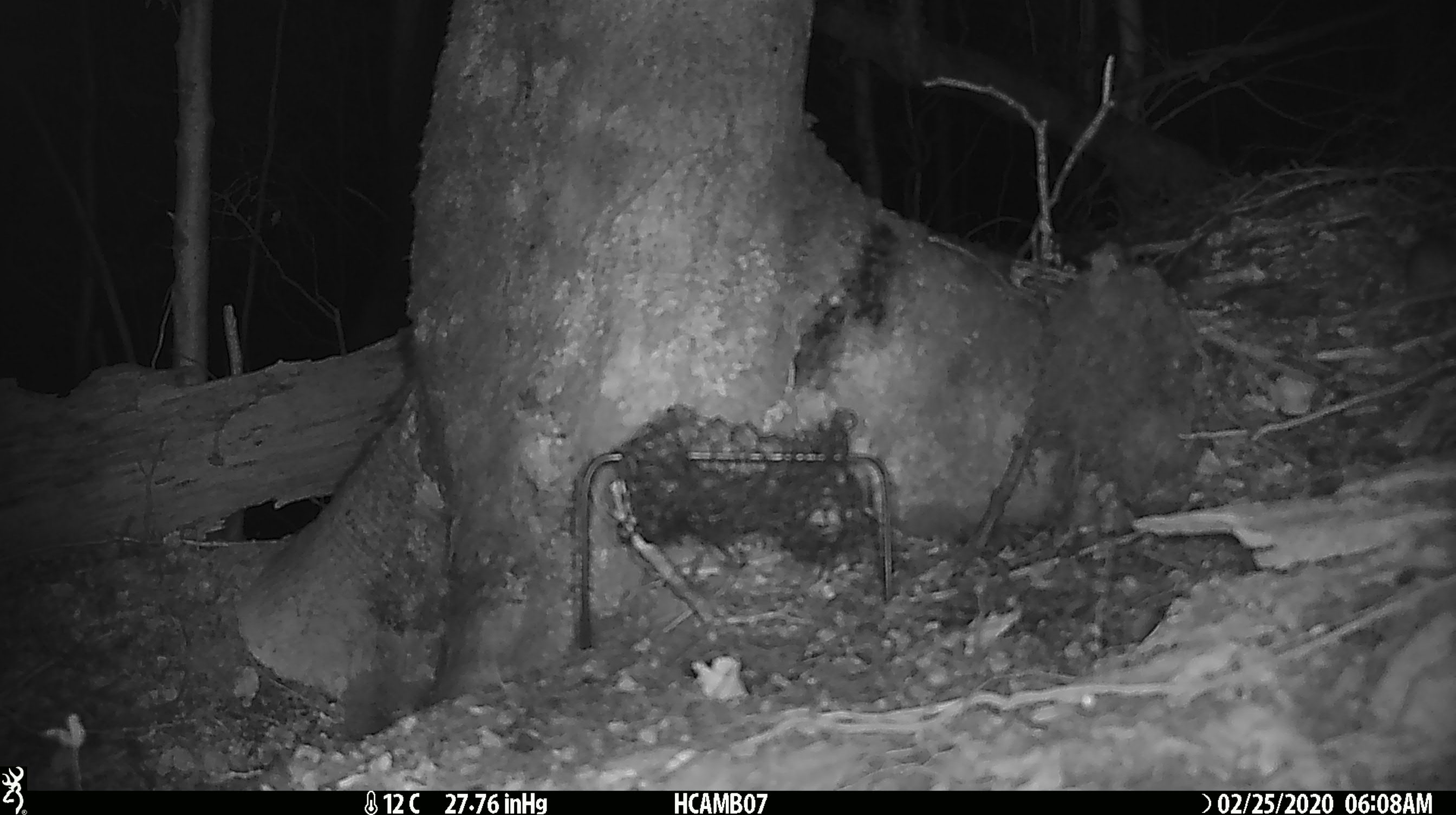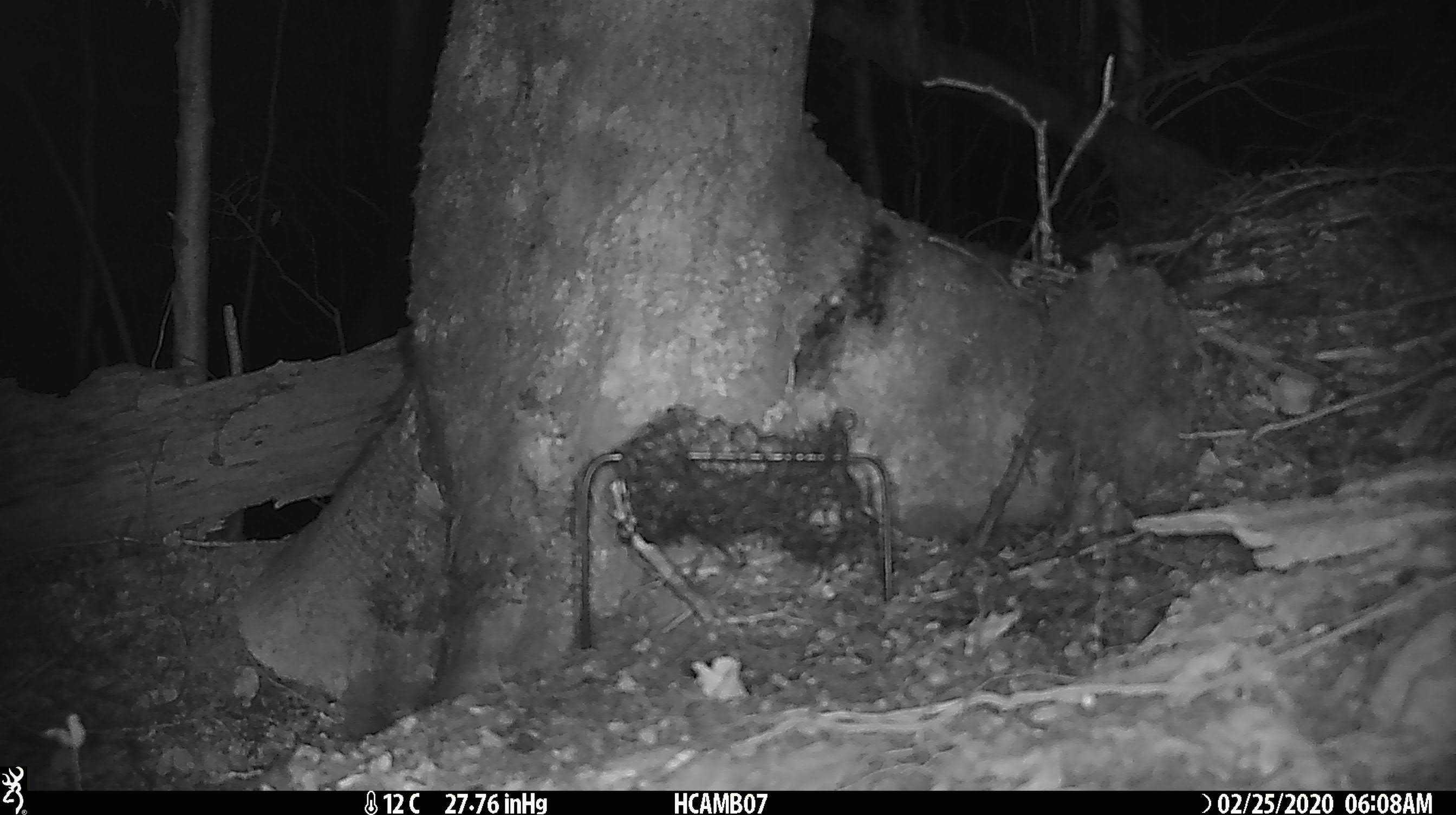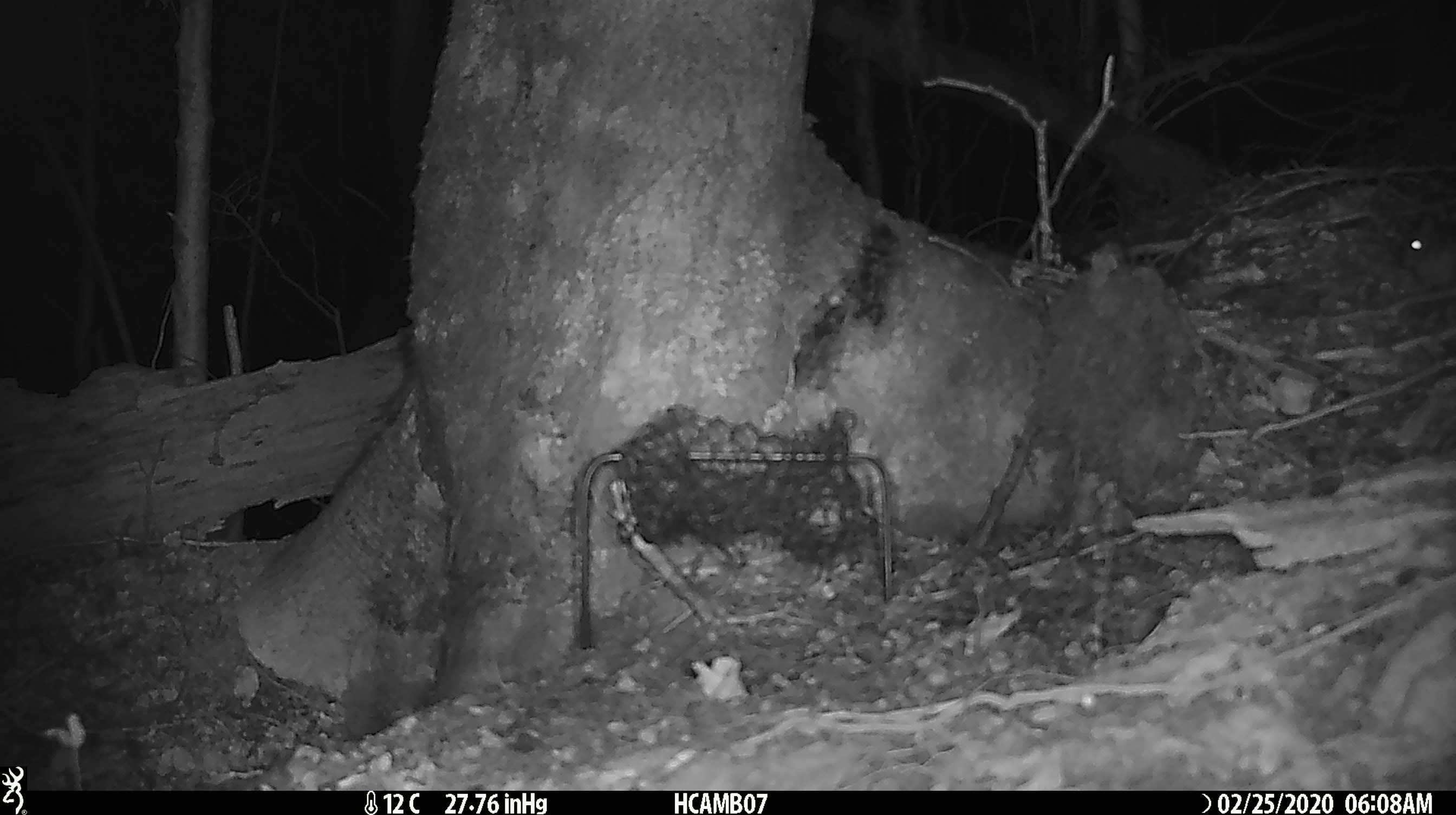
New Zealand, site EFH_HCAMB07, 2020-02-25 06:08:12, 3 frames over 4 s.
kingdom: Animalia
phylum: Chordata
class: Mammalia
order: Rodentia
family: Muridae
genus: Mus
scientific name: Mus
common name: mouse